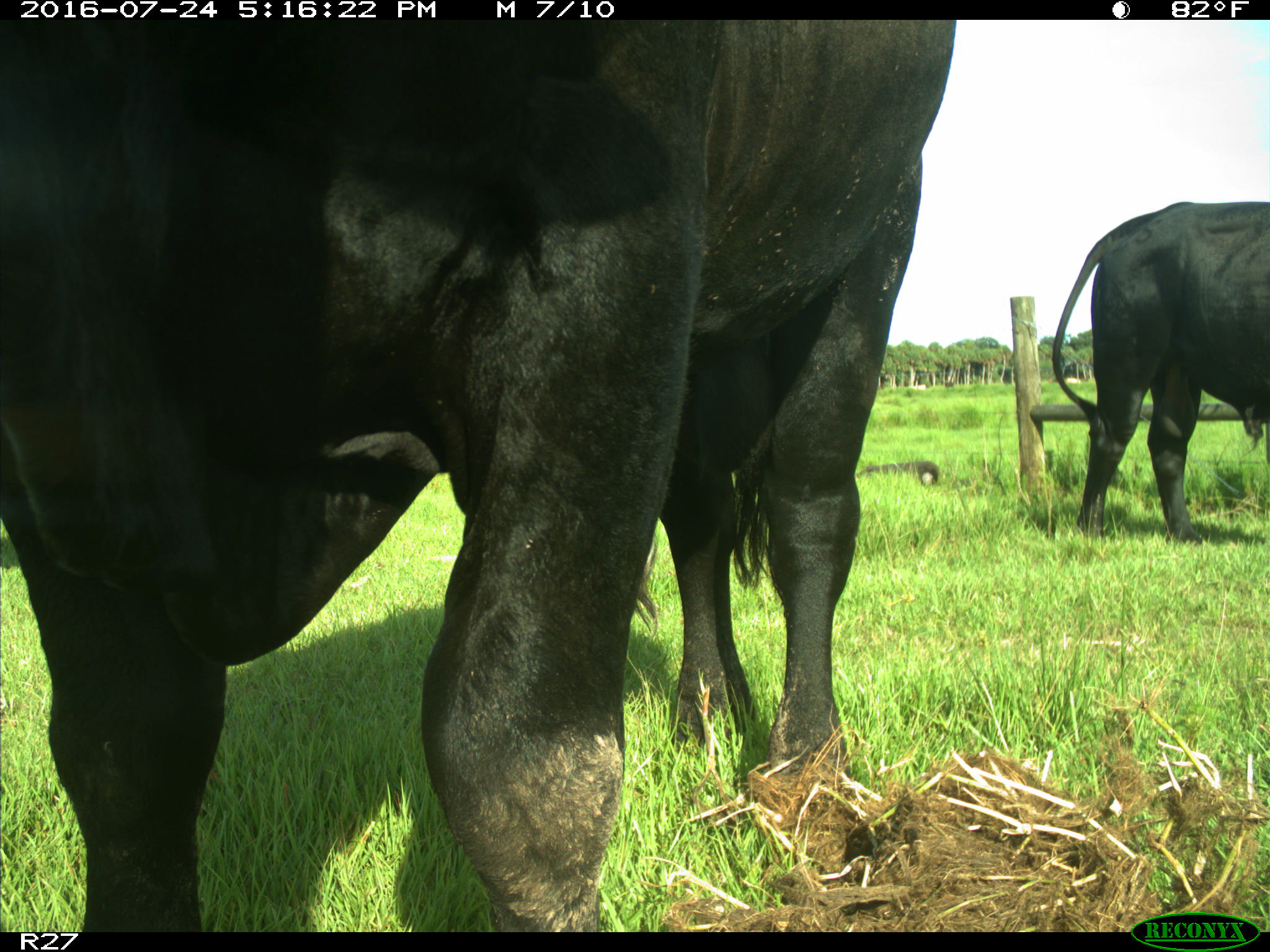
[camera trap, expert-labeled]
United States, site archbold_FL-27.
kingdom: Animalia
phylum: Chordata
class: Mammalia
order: Artiodactyla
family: Bovidae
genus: Bos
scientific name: Bos taurus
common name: domestic cow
Bos taurus (domestic cow).